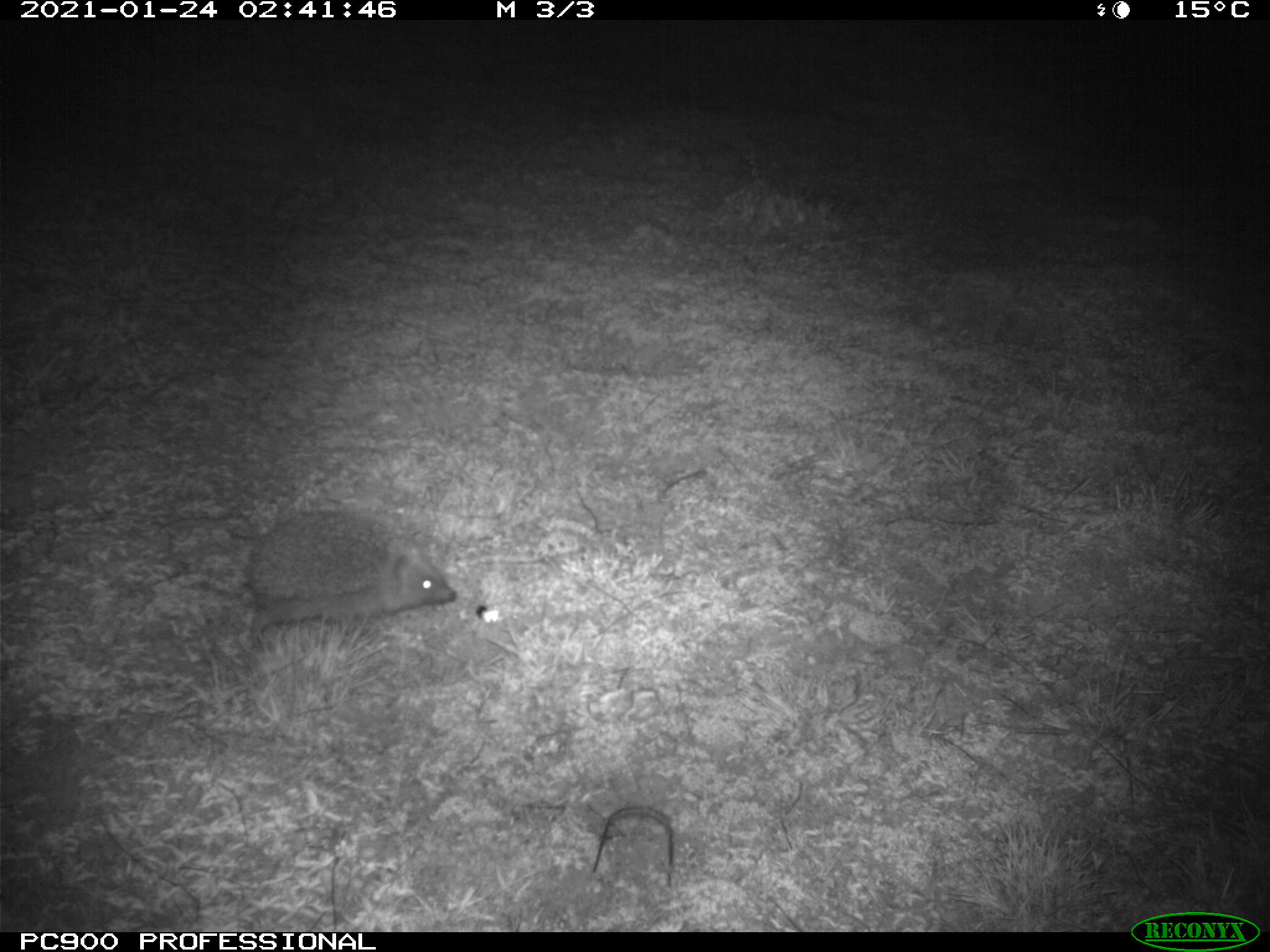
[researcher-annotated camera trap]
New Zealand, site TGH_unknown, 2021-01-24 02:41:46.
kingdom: Animalia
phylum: Chordata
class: Mammalia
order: Eulipotyphla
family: Erinaceidae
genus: Erinaceus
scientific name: Erinaceus europaeus europaeus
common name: european hedgehog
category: hedgehog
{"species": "hedgehog (european hedgehog) (Erinaceus europaeus europaeus)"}